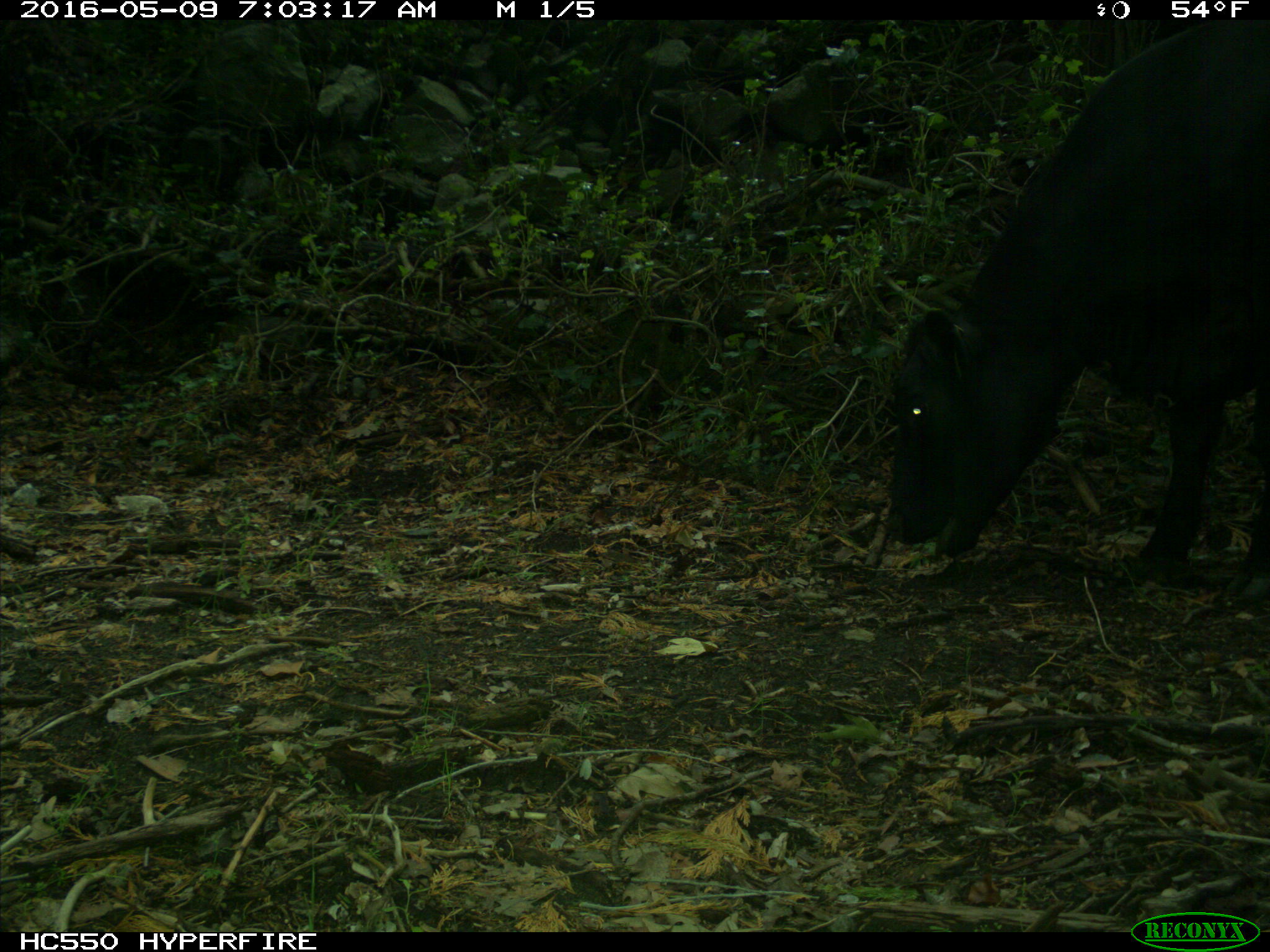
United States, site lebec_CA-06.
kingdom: Animalia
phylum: Chordata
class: Mammalia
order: Artiodactyla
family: Bovidae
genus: Bos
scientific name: Bos taurus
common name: domestic cow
Bos taurus (domestic cow).